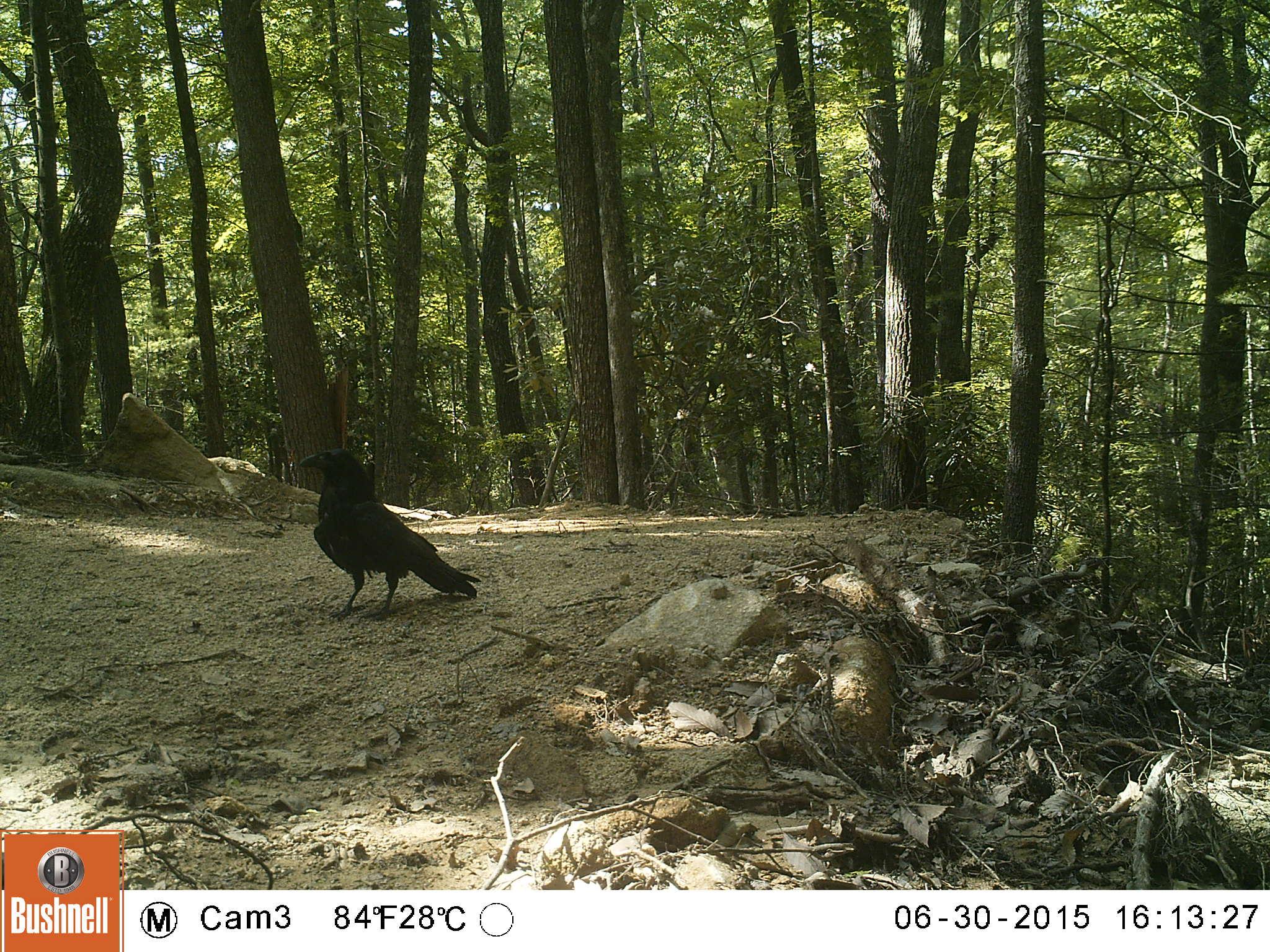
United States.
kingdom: Animalia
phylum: Chordata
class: Aves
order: Passeriformes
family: Corvidae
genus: Corvus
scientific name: Corvus brachyrhynchos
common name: american crow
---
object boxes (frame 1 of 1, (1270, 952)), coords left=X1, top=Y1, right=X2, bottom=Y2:
American Crow: left=300, top=449, right=484, bottom=615